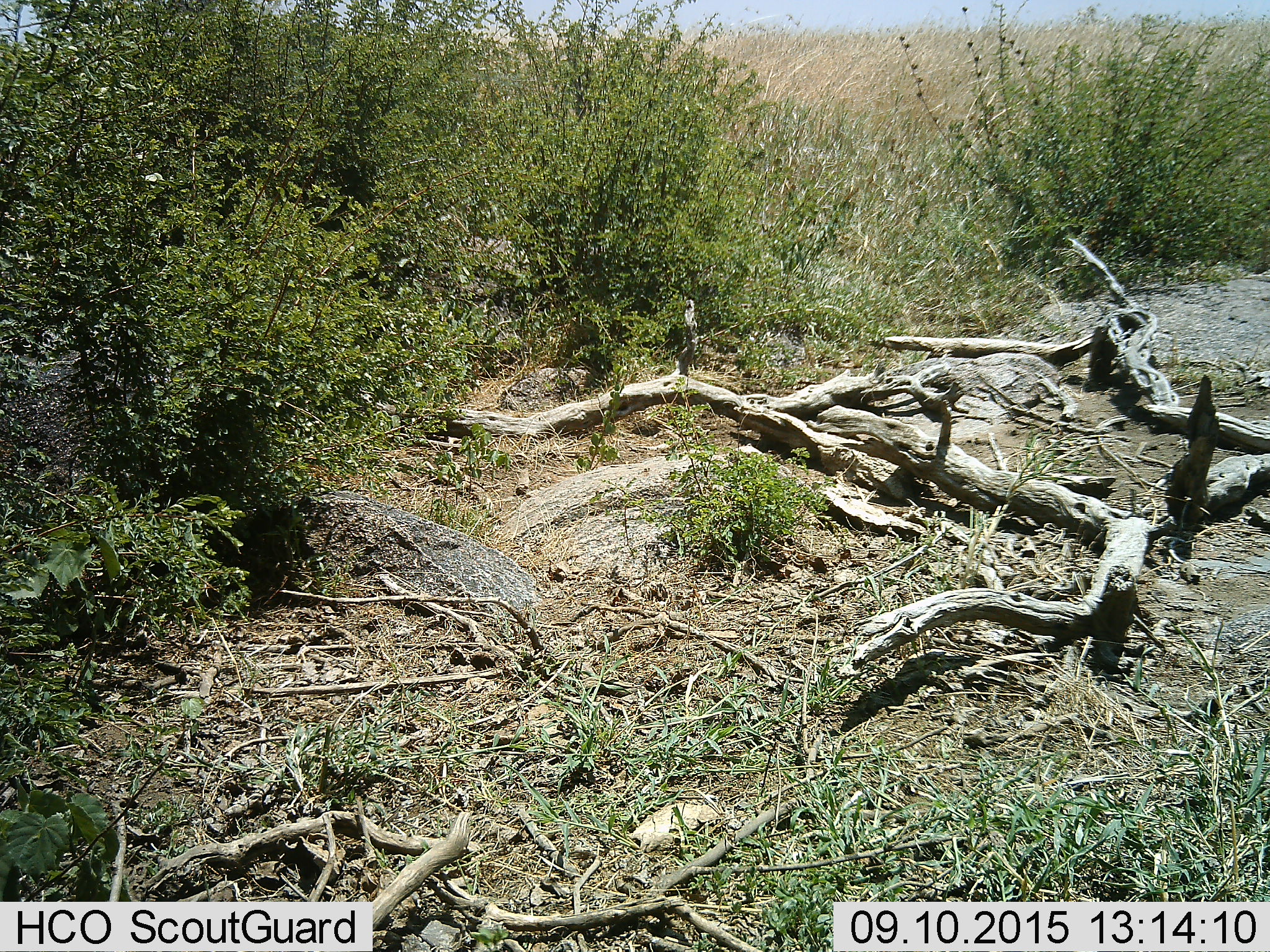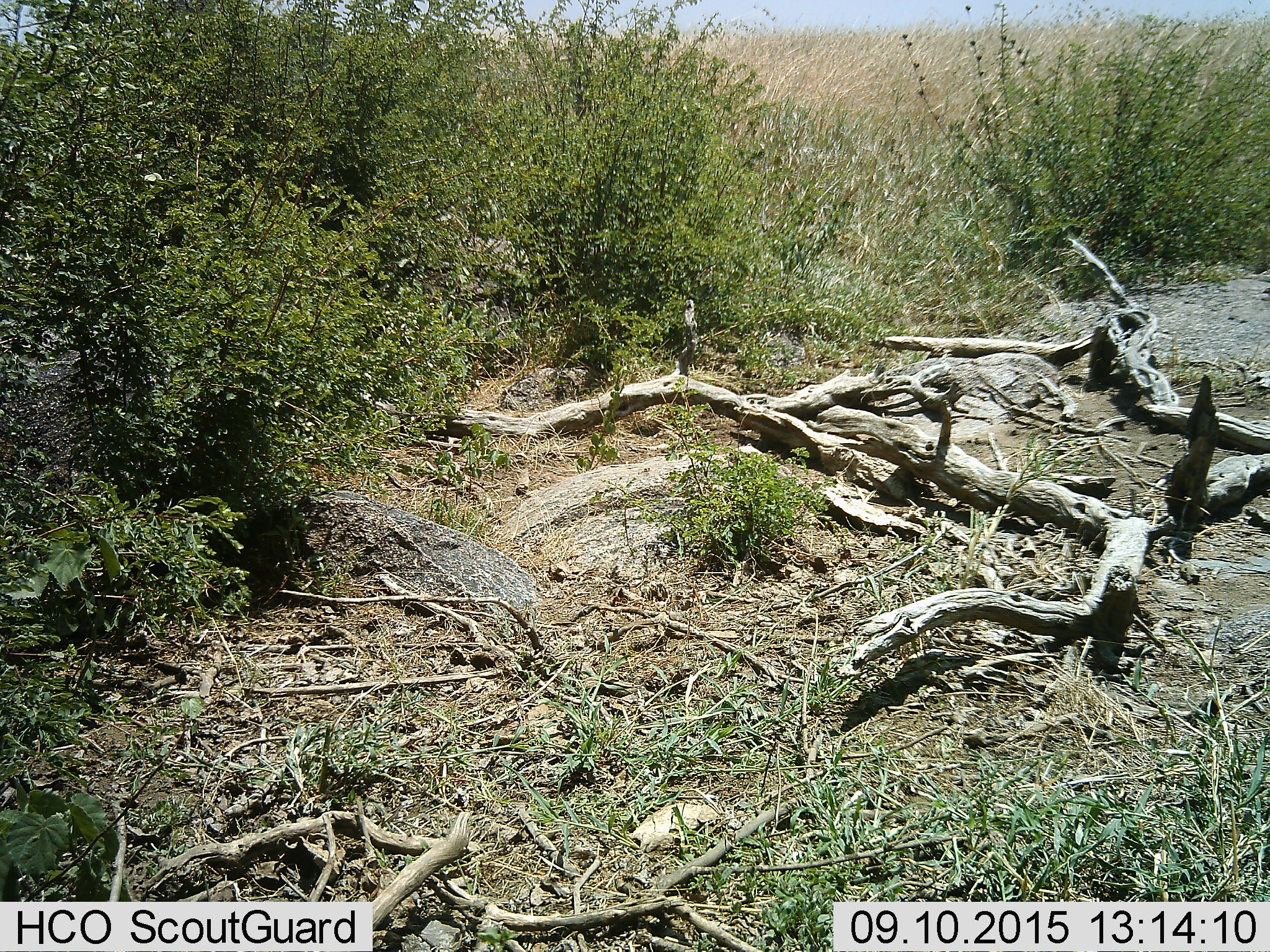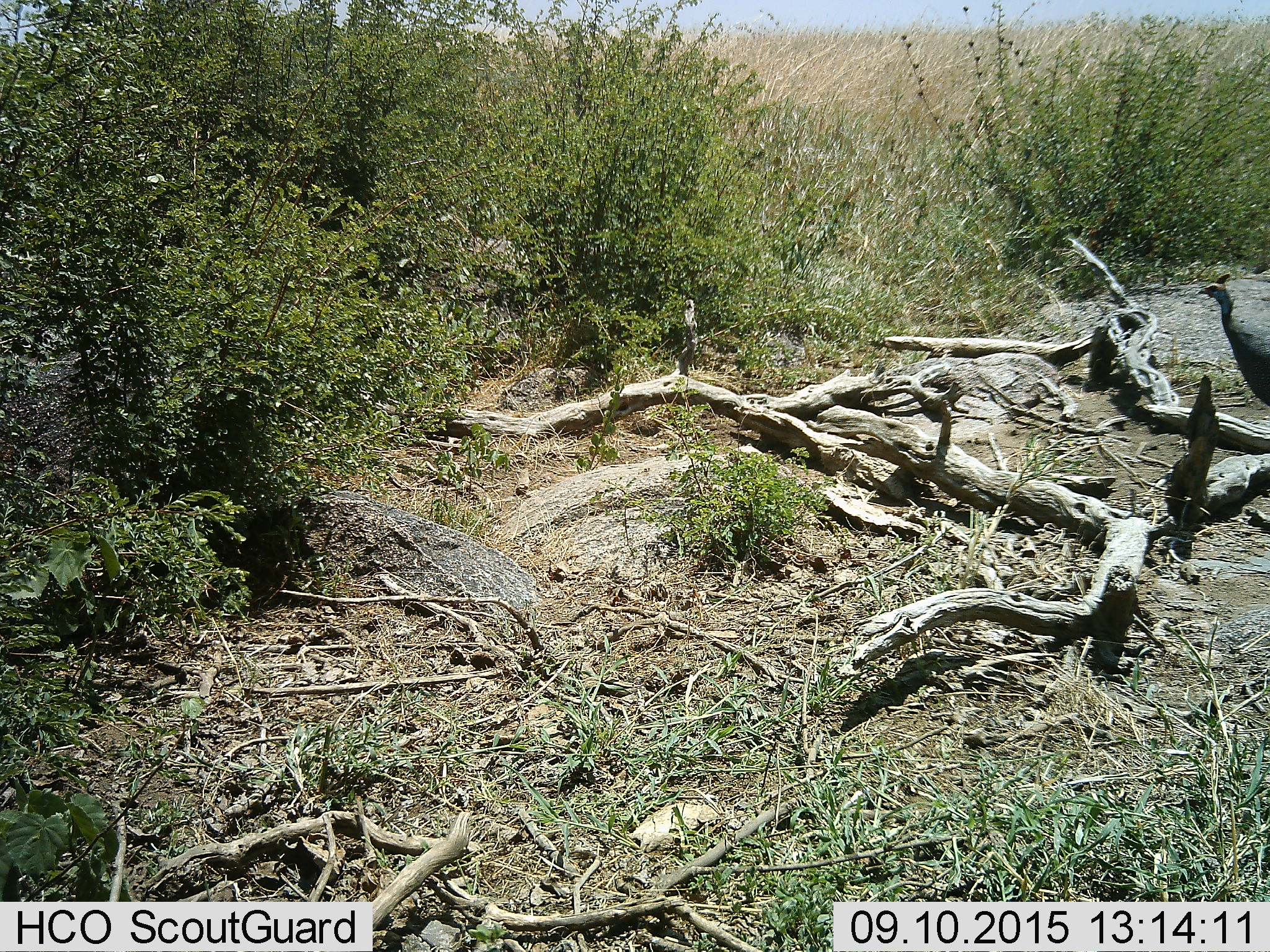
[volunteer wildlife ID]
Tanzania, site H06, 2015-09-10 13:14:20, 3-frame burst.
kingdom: Animalia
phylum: Chordata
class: Aves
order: Galliformes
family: Numididae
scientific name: Numididae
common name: guinea fowl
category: guineafowl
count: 1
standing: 0%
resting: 0%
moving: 100%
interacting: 0%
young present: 0%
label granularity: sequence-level